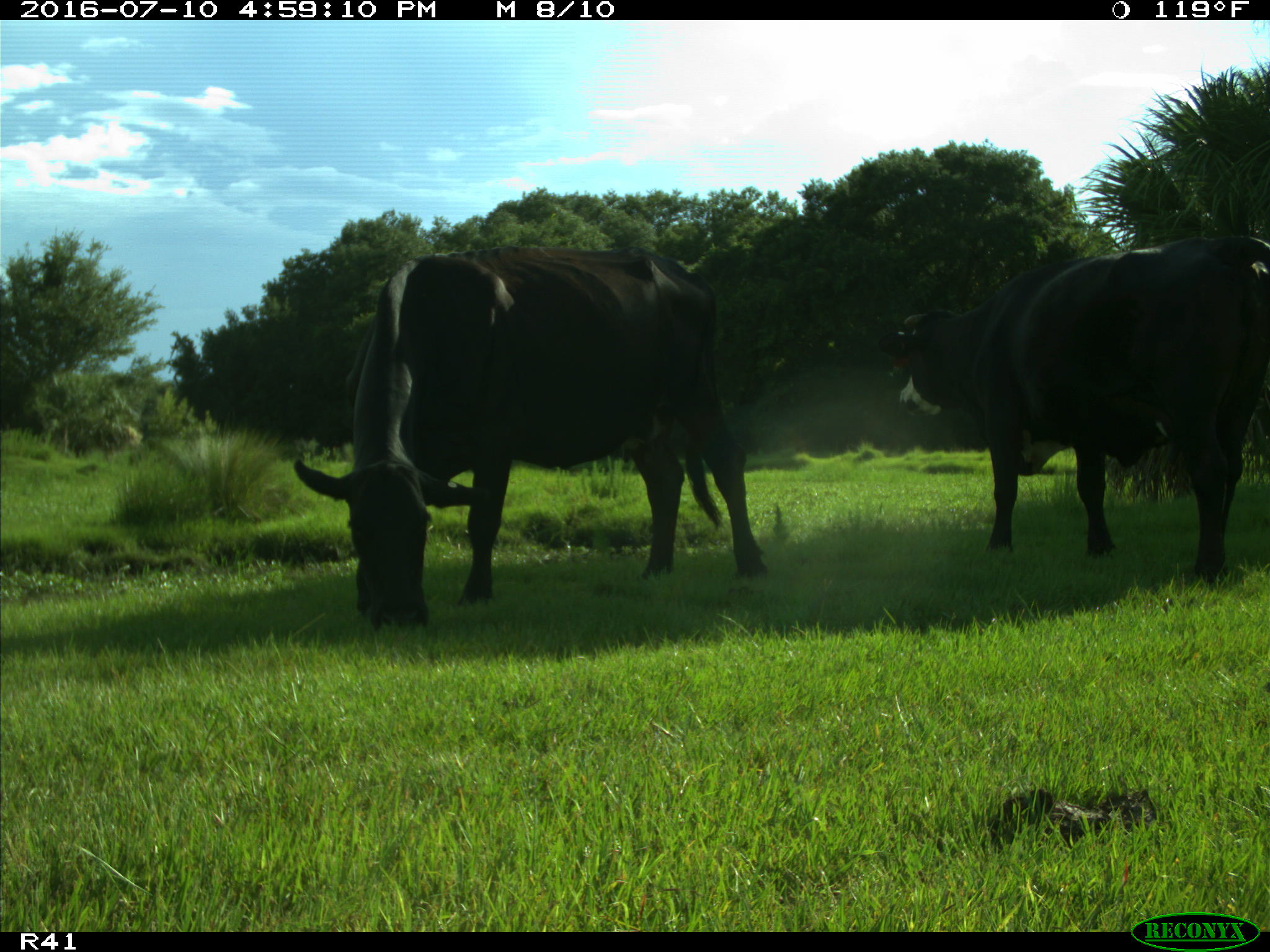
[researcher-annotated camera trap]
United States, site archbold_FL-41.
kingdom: Animalia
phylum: Chordata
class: Mammalia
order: Artiodactyla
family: Bovidae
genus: Bos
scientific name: Bos taurus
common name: domestic cow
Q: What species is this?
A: Bos taurus (domestic cow).